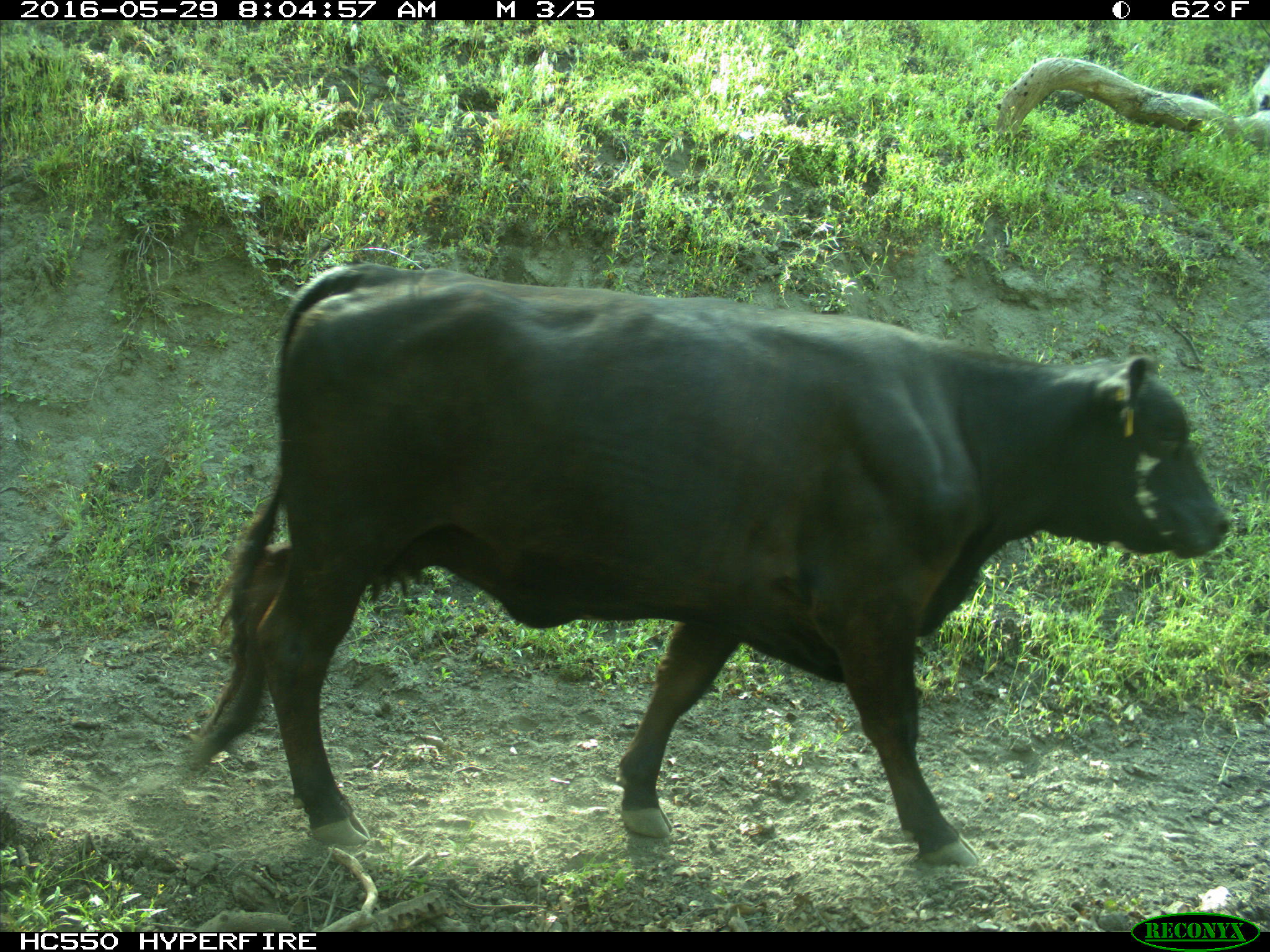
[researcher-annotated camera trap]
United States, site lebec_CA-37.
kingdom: Animalia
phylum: Chordata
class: Mammalia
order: Artiodactyla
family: Bovidae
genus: Bos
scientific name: Bos taurus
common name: domestic cow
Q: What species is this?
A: Bos taurus (domestic cow).